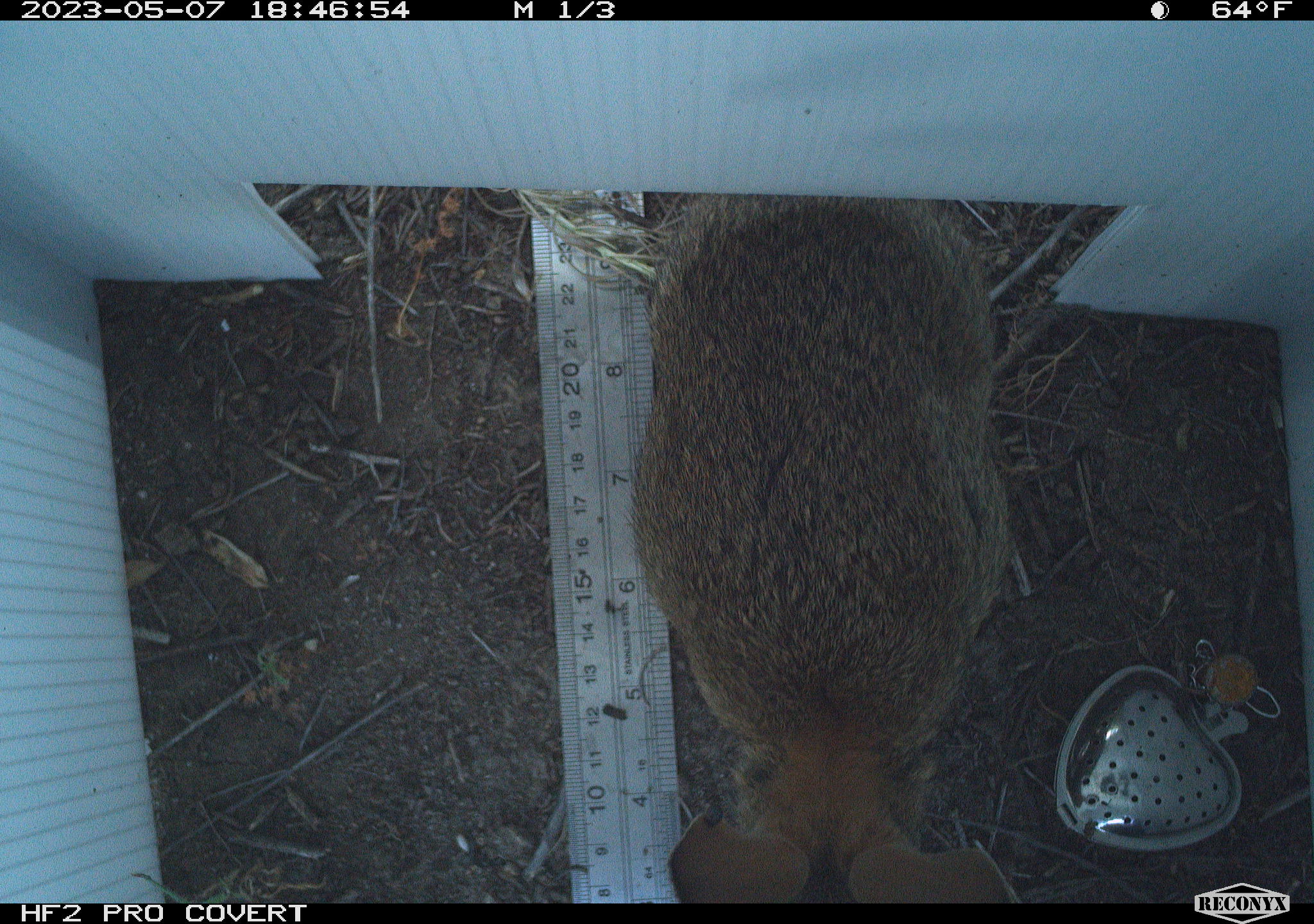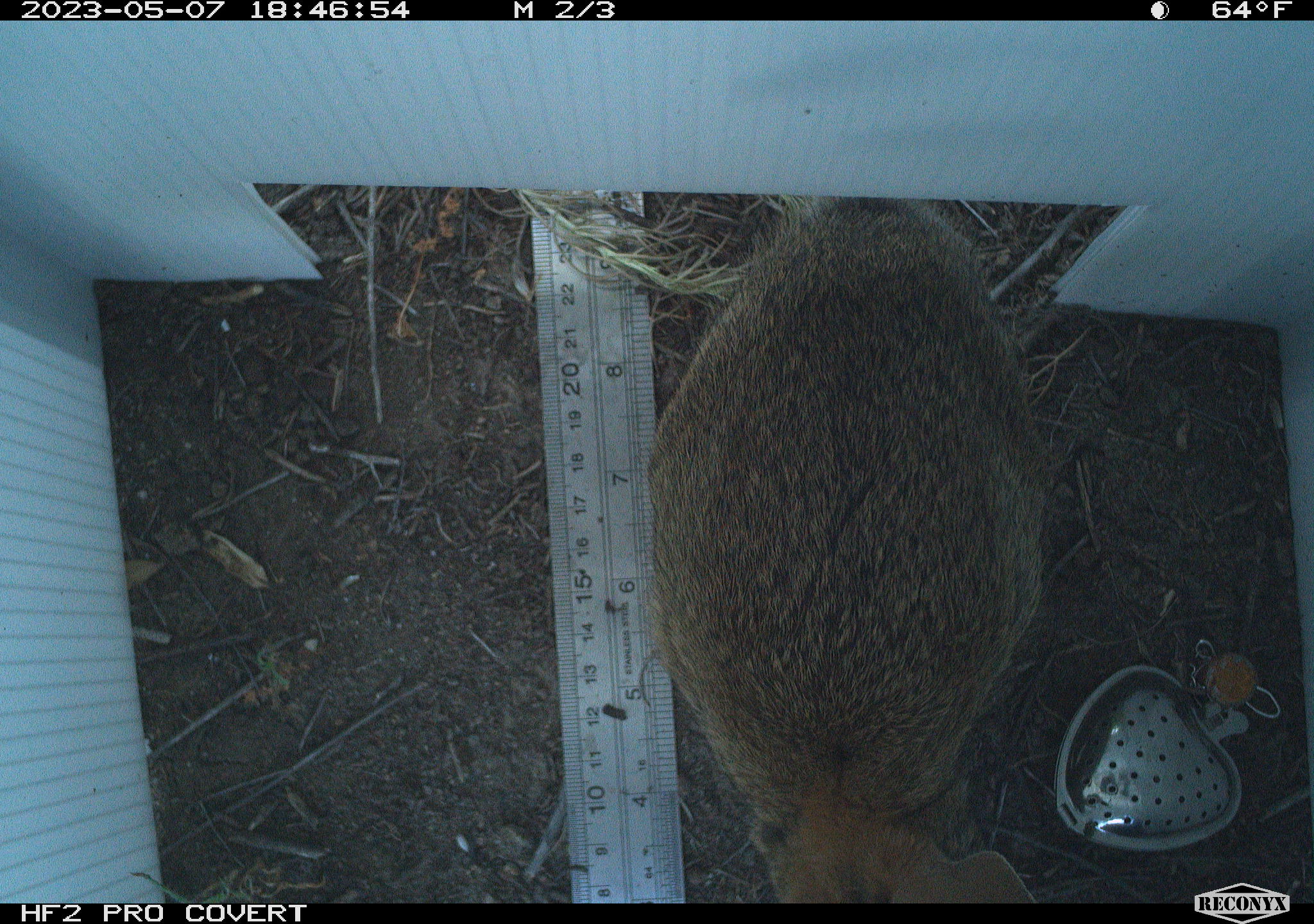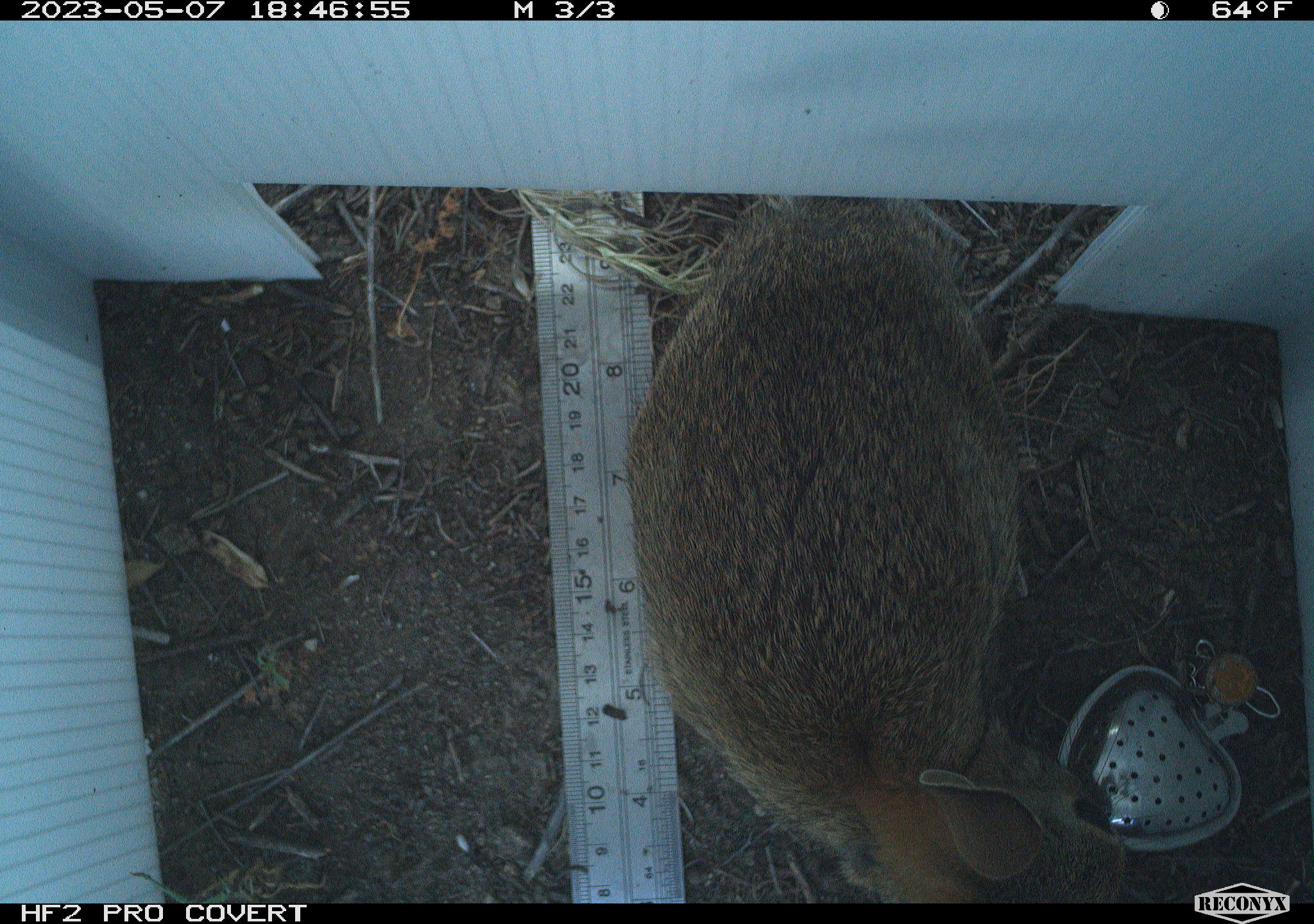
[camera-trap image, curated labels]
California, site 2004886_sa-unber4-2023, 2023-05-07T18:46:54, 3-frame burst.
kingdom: Animalia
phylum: Chordata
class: Mammalia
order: Lagomorpha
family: Leporidae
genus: Sylvilagus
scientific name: Sylvilagus audubonii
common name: desert cottontail